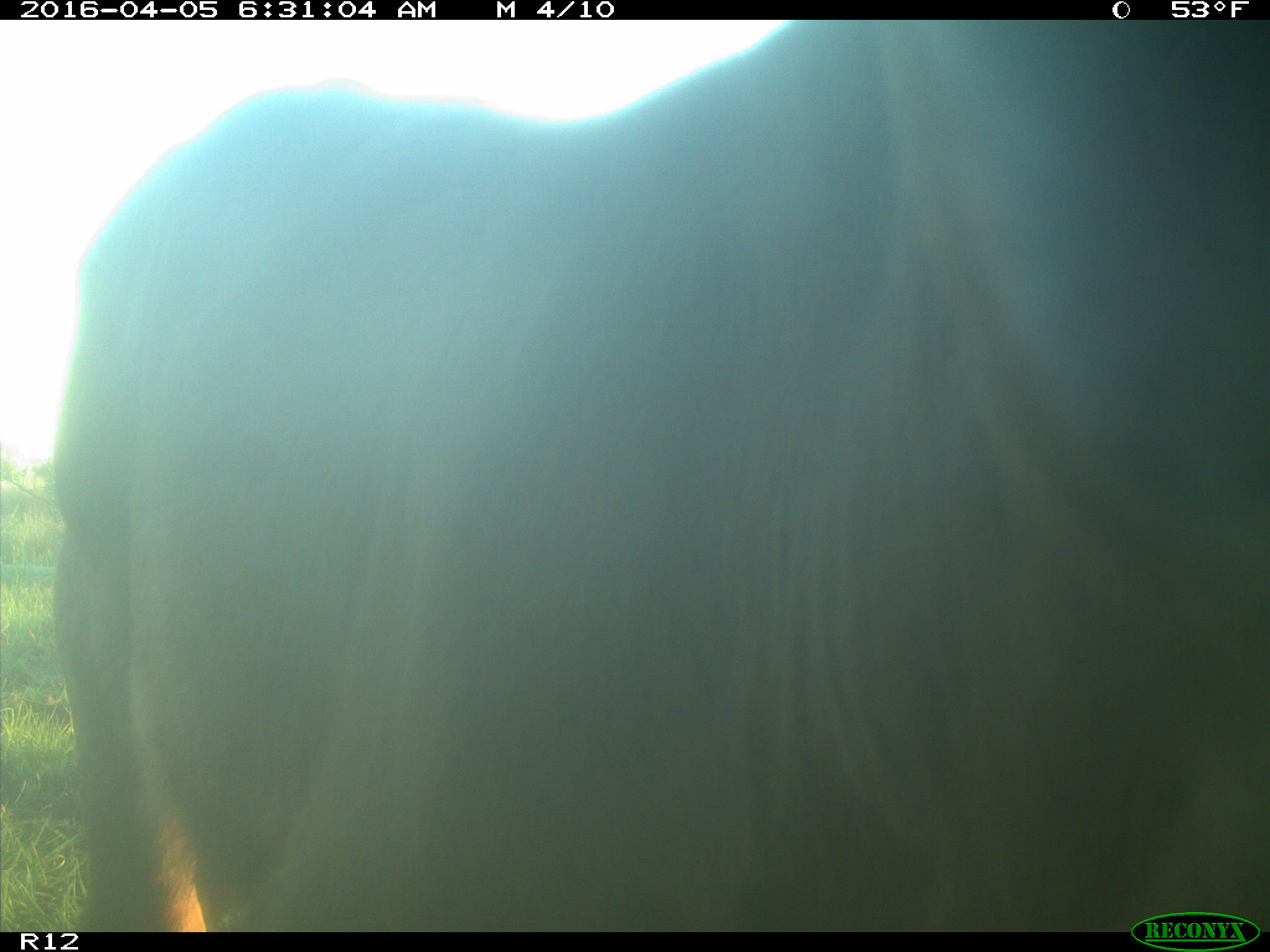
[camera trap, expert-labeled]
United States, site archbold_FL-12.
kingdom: Animalia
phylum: Chordata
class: Mammalia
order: Artiodactyla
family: Bovidae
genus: Bos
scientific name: Bos taurus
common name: domestic cow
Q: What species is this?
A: Bos taurus (domestic cow).